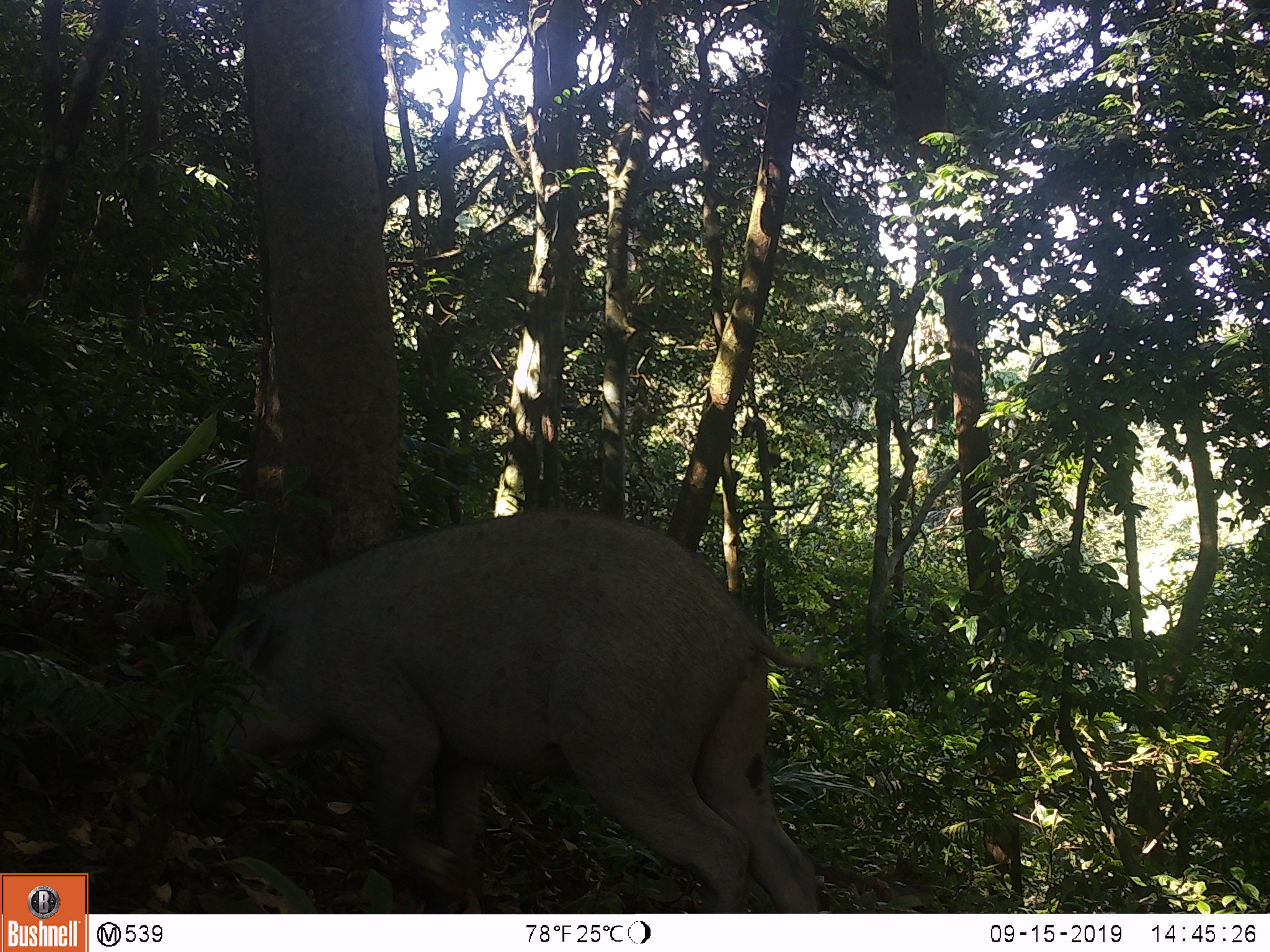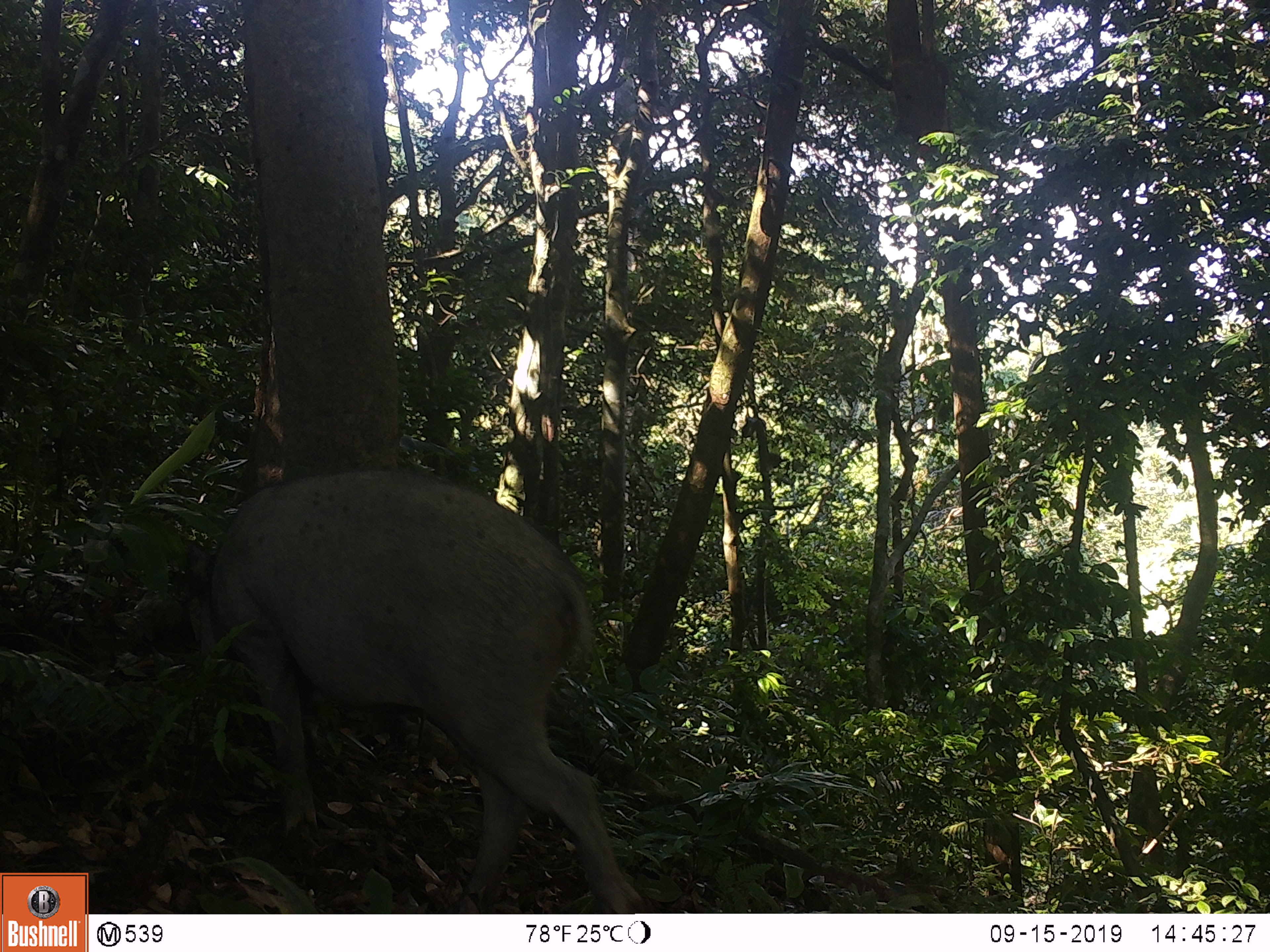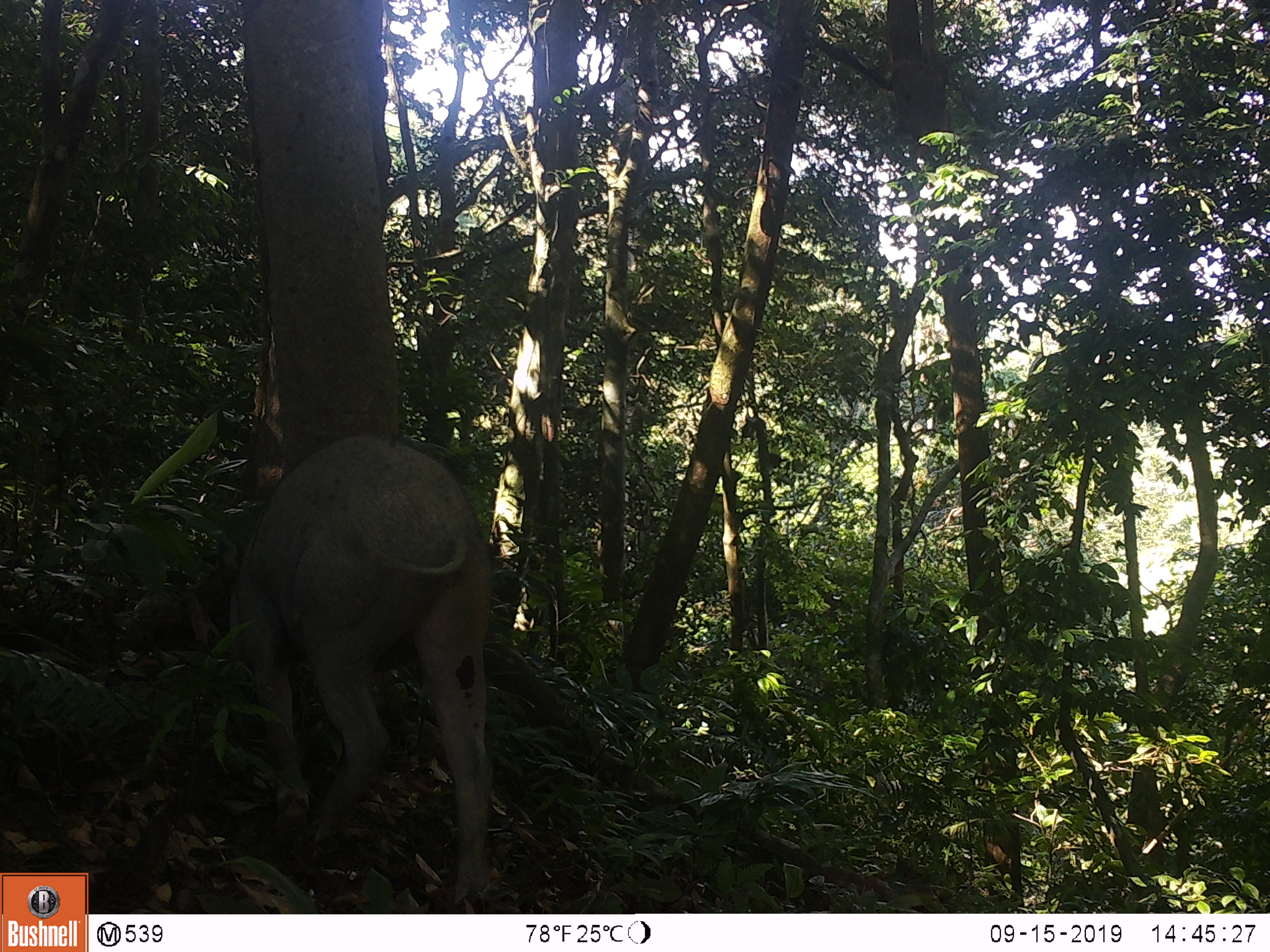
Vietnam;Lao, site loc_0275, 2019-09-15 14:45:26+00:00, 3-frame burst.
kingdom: Animalia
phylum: Chordata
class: Mammalia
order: Artiodactyla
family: Suidae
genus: Sus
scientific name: Sus scrofa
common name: eurasian wild pig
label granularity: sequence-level